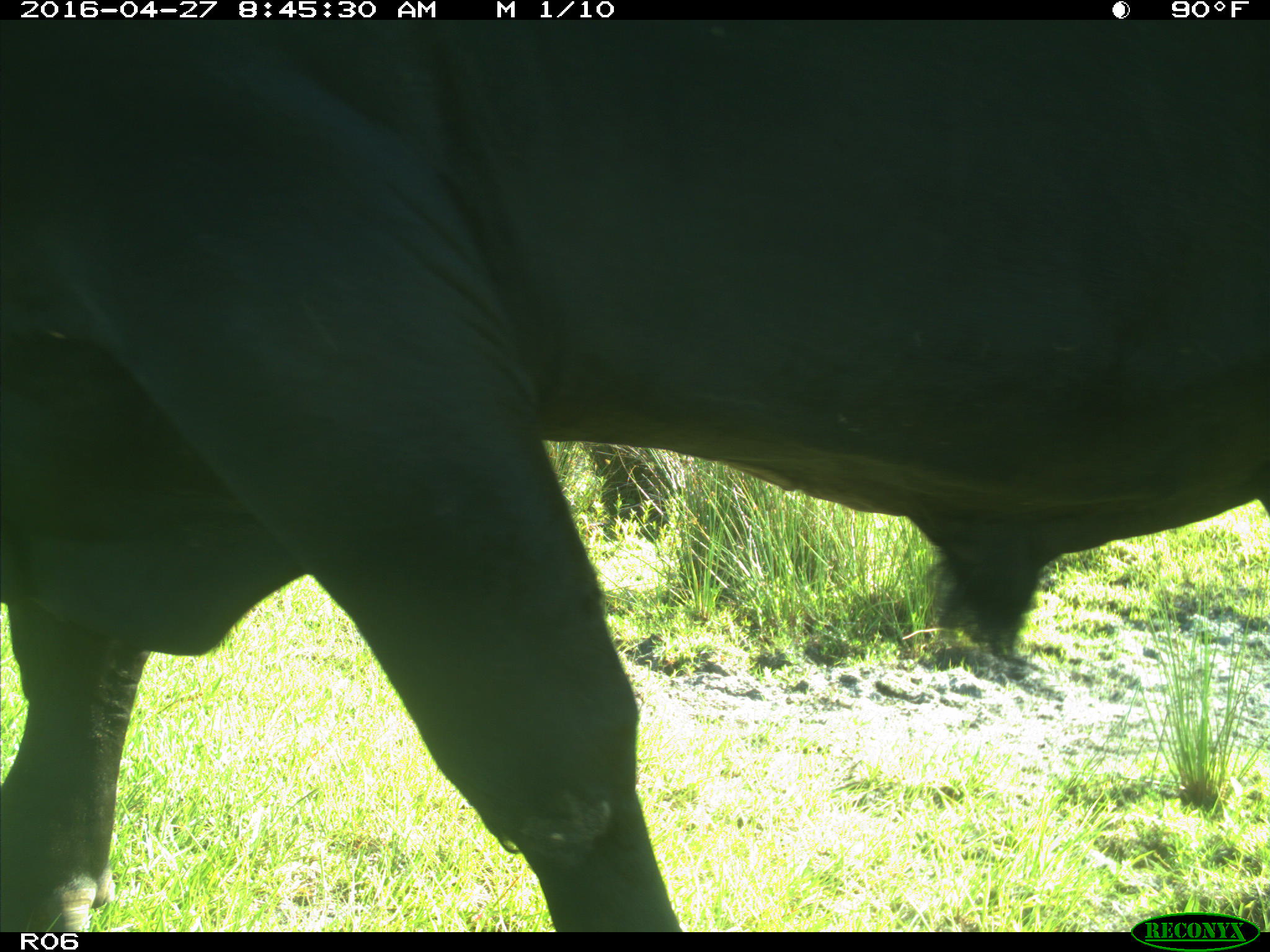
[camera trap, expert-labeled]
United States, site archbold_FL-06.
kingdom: Animalia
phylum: Chordata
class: Mammalia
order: Artiodactyla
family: Bovidae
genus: Bos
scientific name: Bos taurus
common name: domestic cow